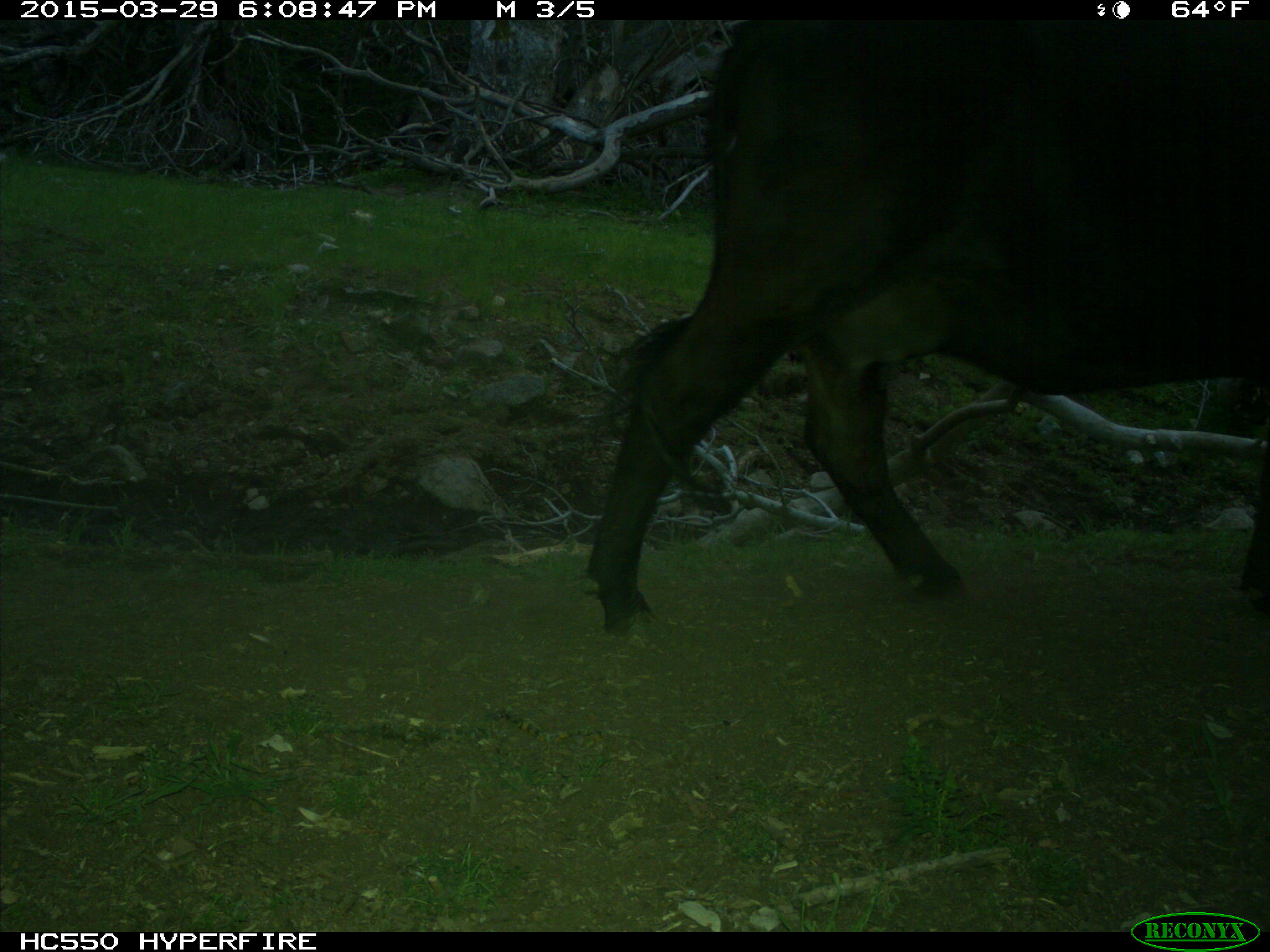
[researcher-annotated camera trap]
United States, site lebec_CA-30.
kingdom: Animalia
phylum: Chordata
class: Mammalia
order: Artiodactyla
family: Bovidae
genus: Bos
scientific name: Bos taurus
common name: domestic cow